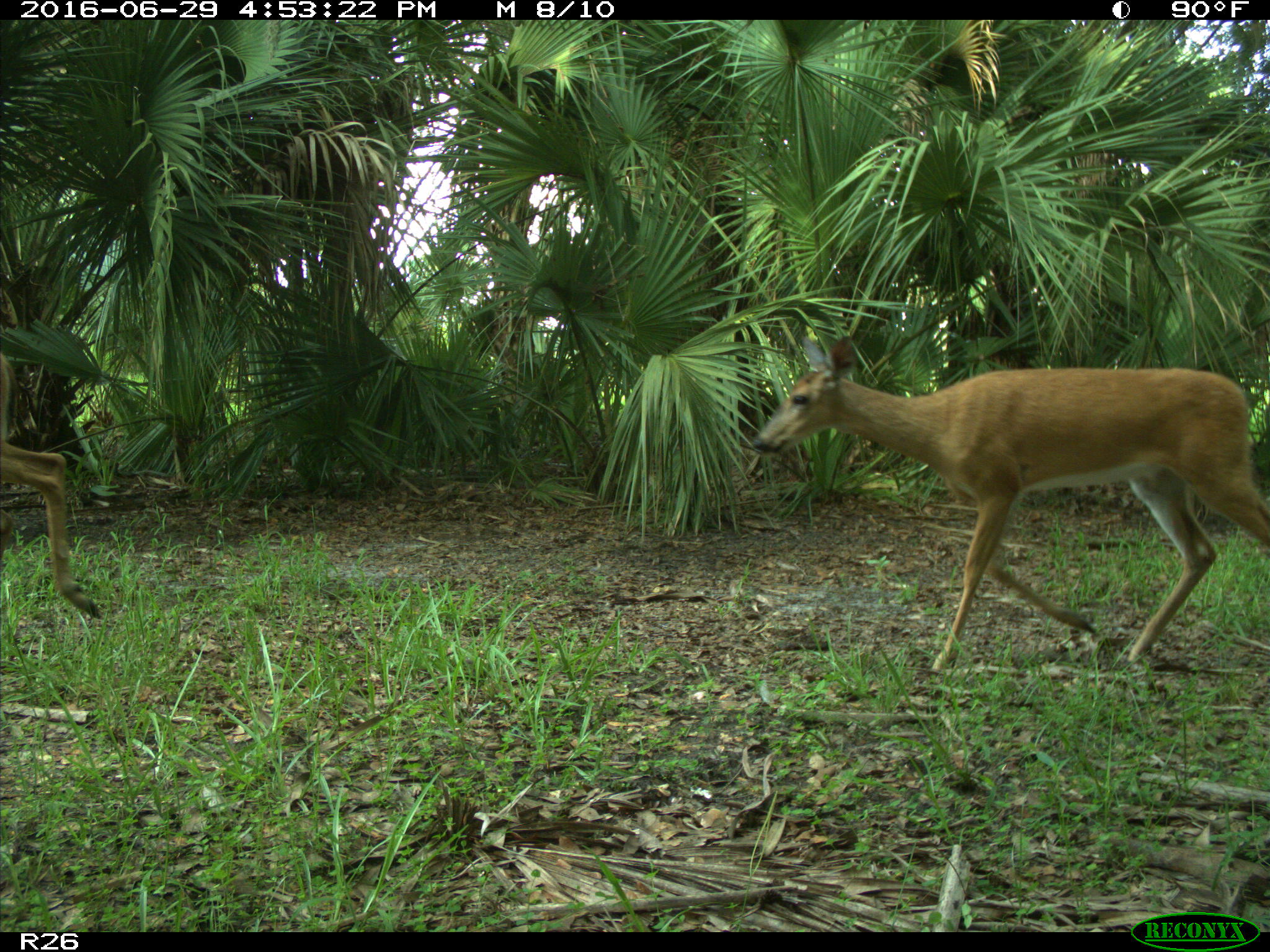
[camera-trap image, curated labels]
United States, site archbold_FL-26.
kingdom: Animalia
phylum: Chordata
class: Mammalia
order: Artiodactyla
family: Cervidae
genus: Odocoileus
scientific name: Odocoileus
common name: deer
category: unidentified deer